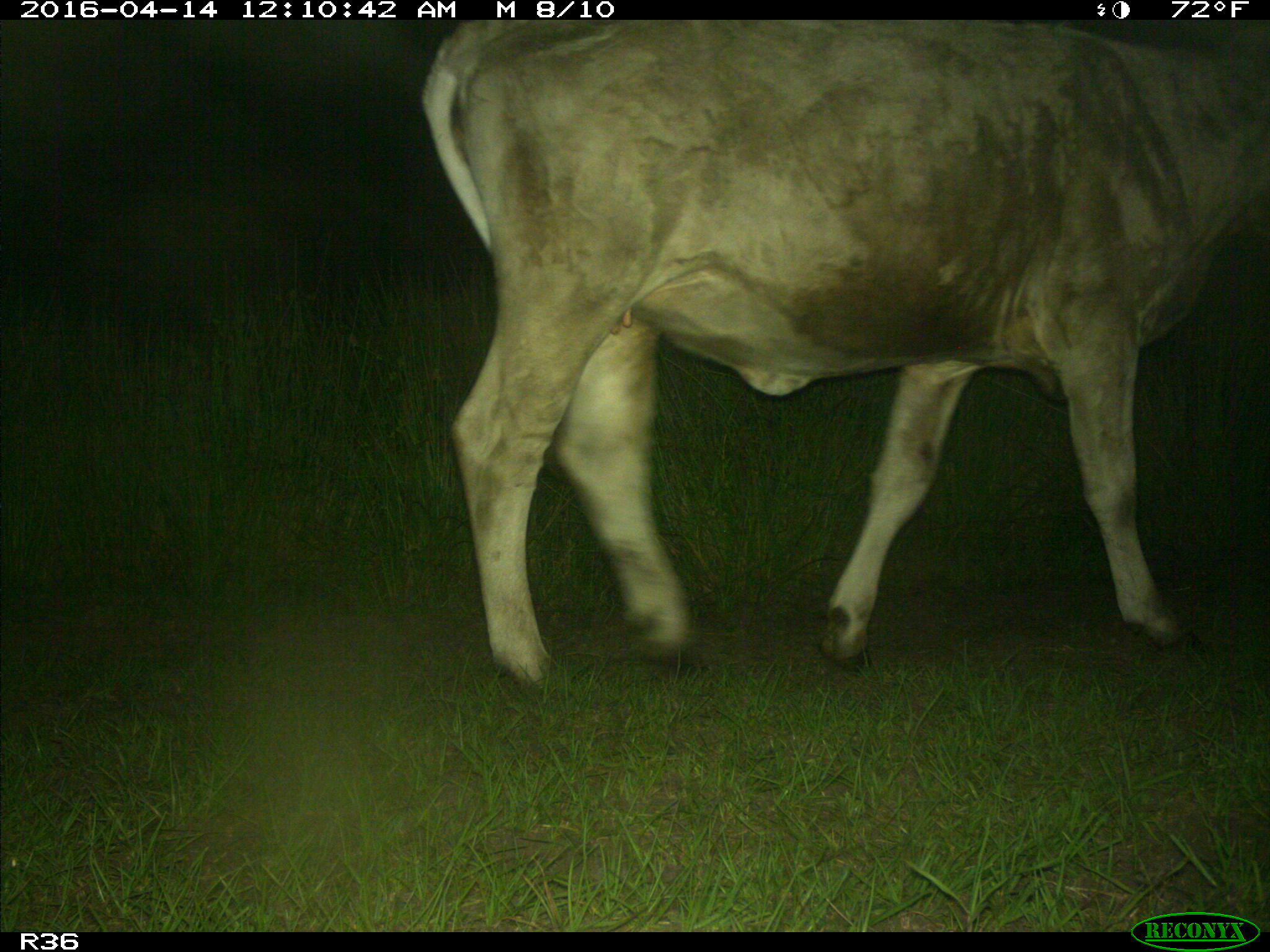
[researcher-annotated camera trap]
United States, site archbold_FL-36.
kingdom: Animalia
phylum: Chordata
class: Mammalia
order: Artiodactyla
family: Bovidae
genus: Bos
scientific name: Bos taurus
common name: domestic cow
Bos taurus (domestic cow).